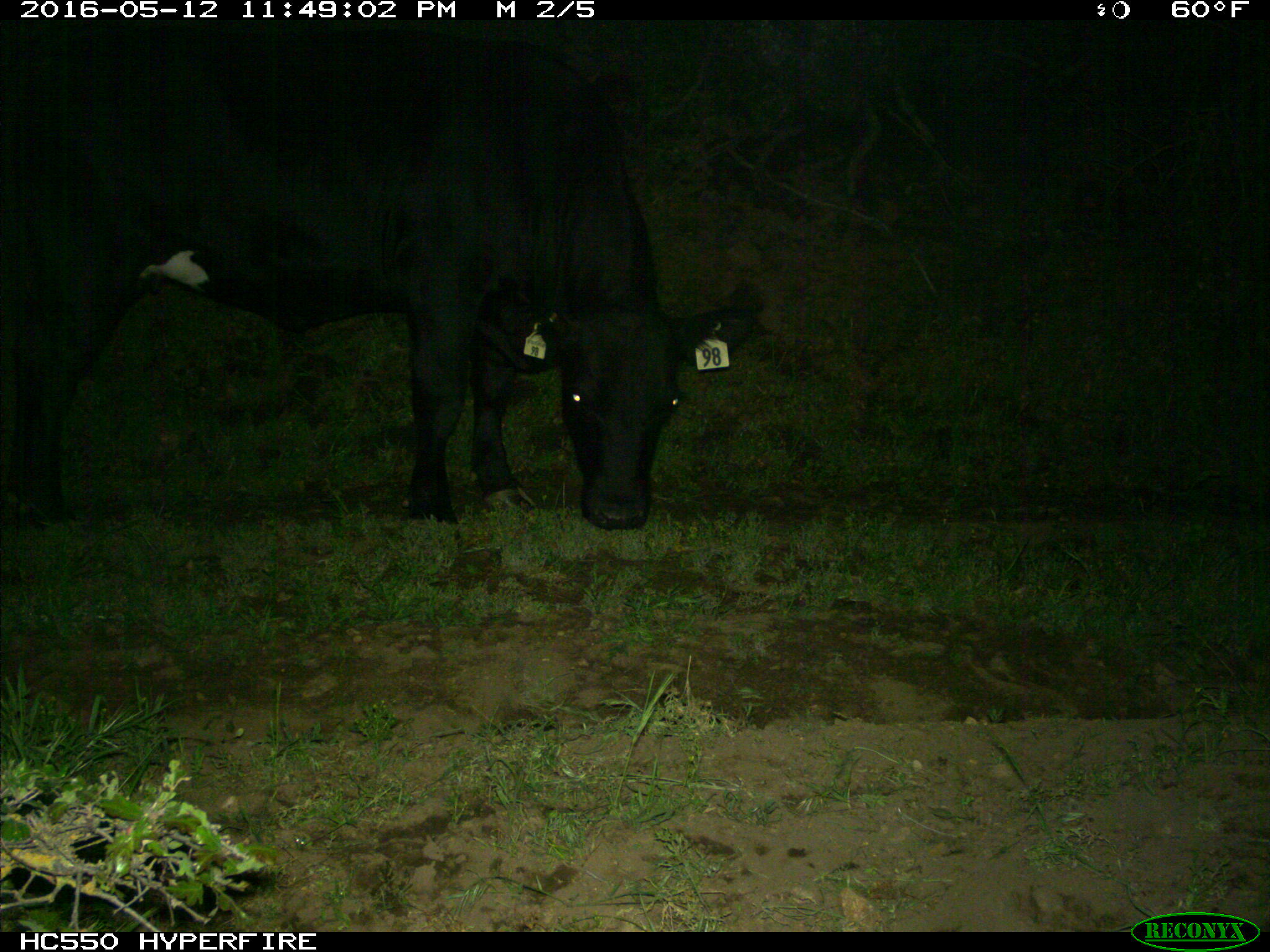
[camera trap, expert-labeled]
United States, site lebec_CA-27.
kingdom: Animalia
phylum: Chordata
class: Mammalia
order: Artiodactyla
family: Bovidae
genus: Bos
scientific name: Bos taurus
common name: domestic cow